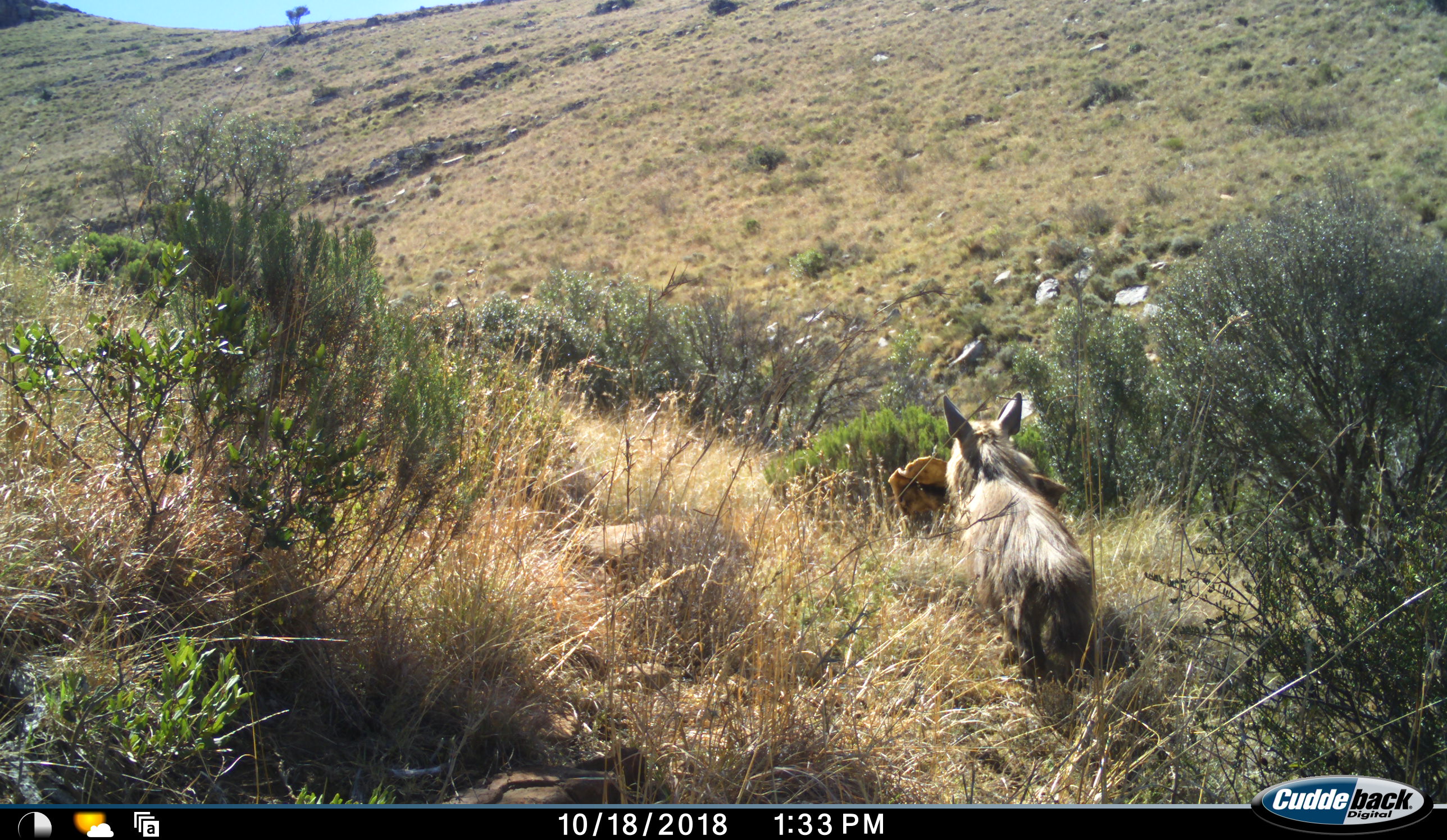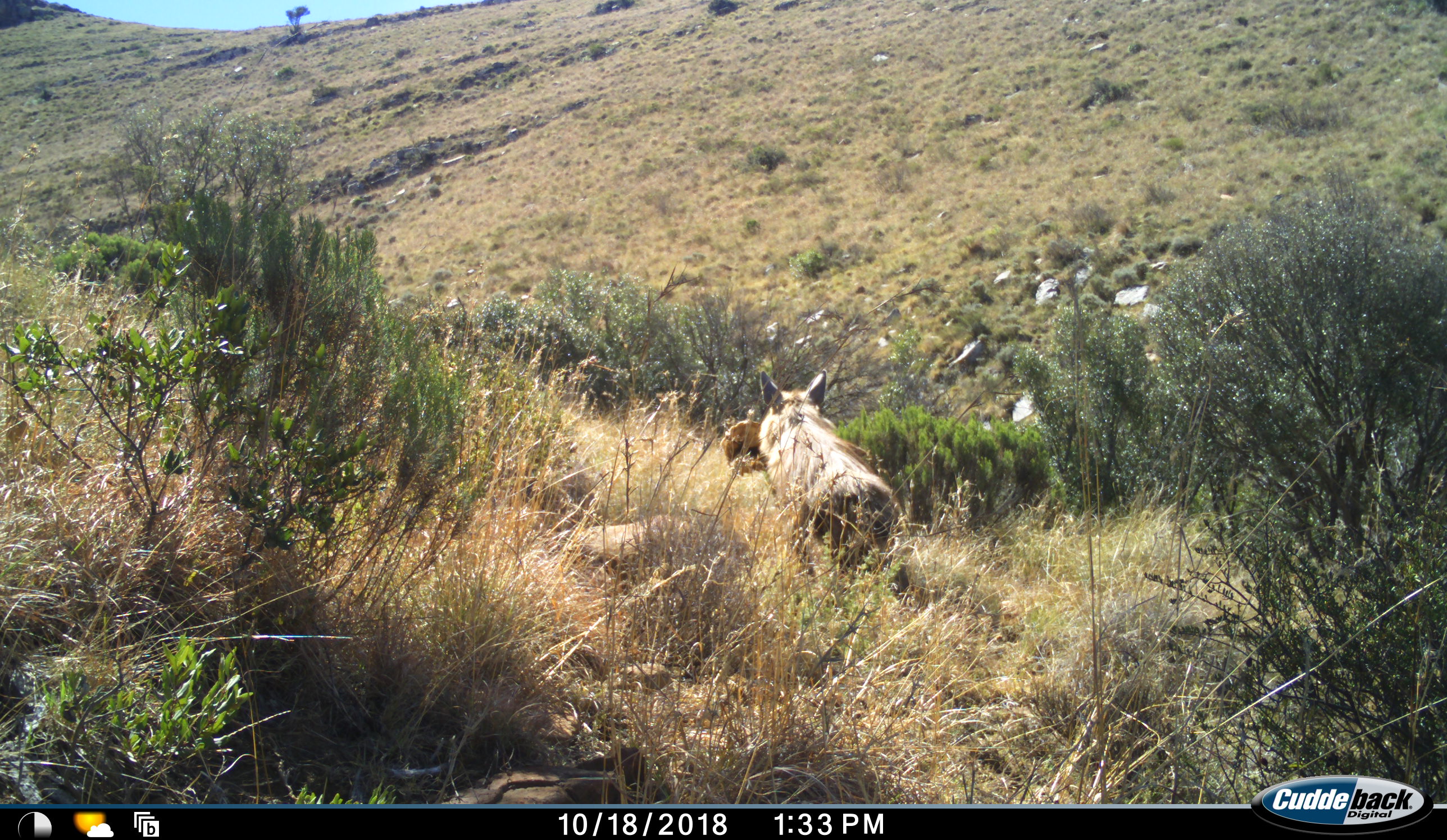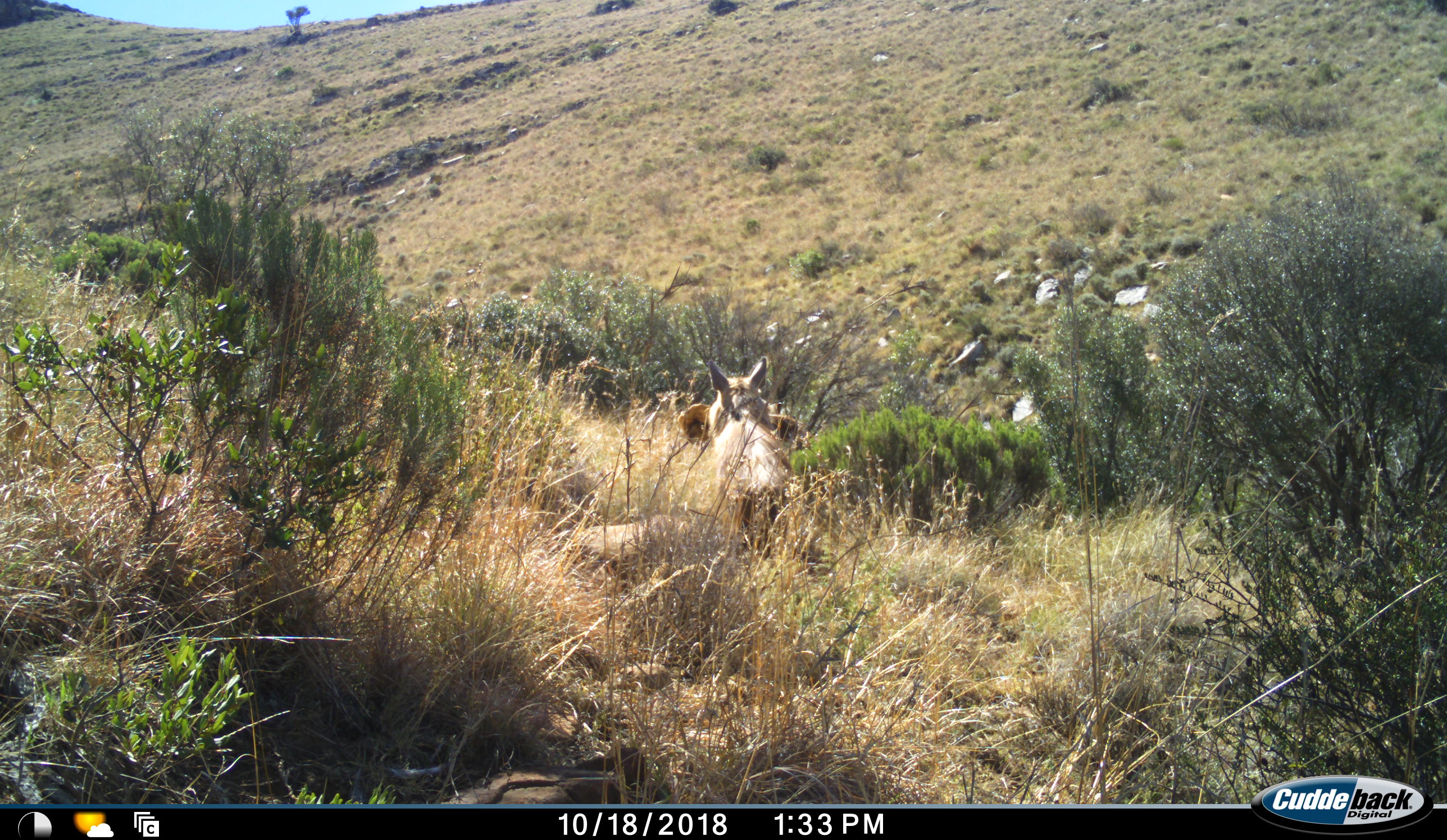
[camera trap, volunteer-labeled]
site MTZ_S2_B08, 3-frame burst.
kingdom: Animalia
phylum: Chordata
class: Mammalia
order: Carnivora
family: Hyaenidae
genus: Parahyaena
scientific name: Parahyaena brunnea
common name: brown hyena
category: hyenabrown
Hyenabrown (brown hyena) (Parahyaena brunnea), count 1. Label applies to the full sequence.